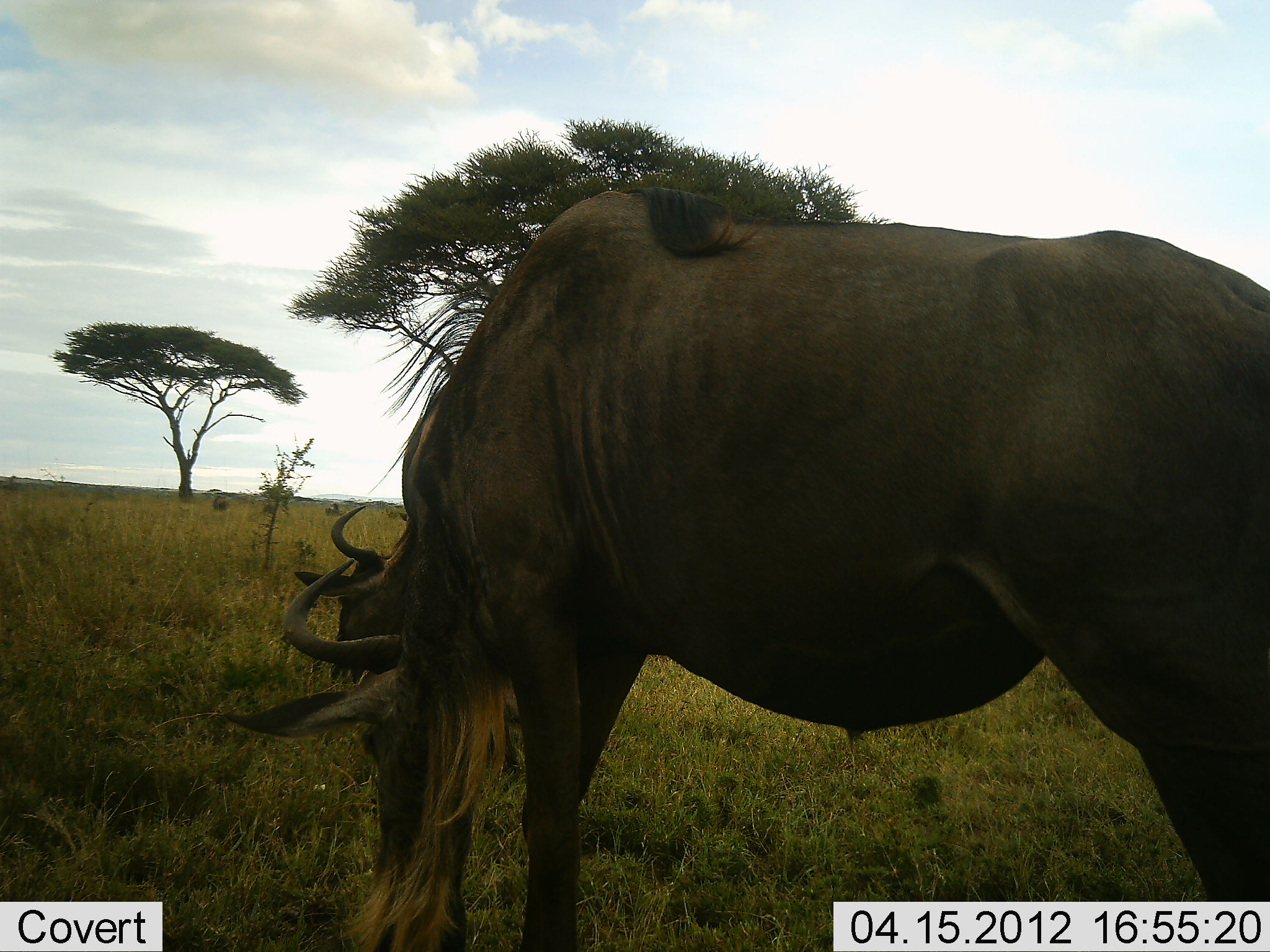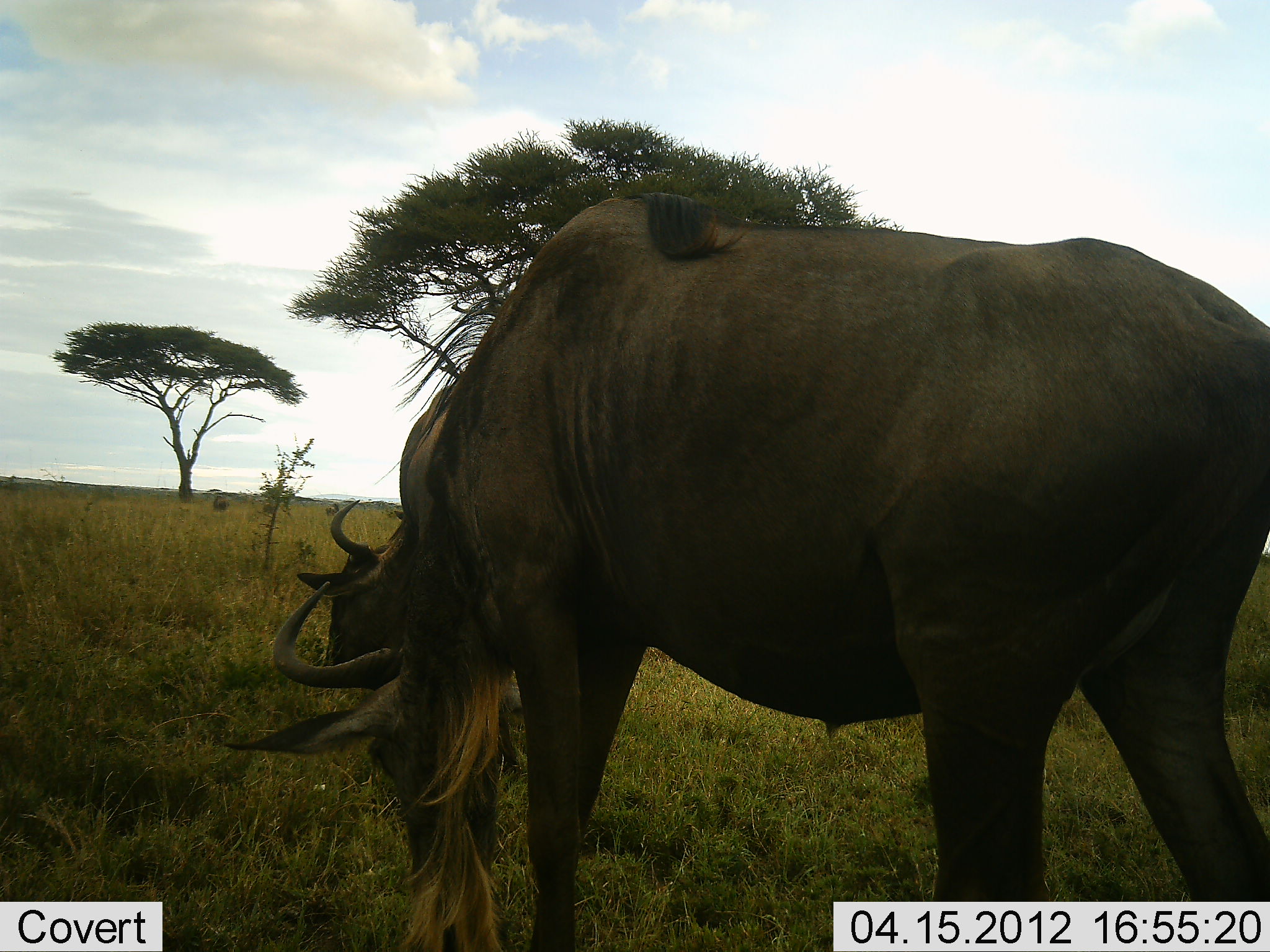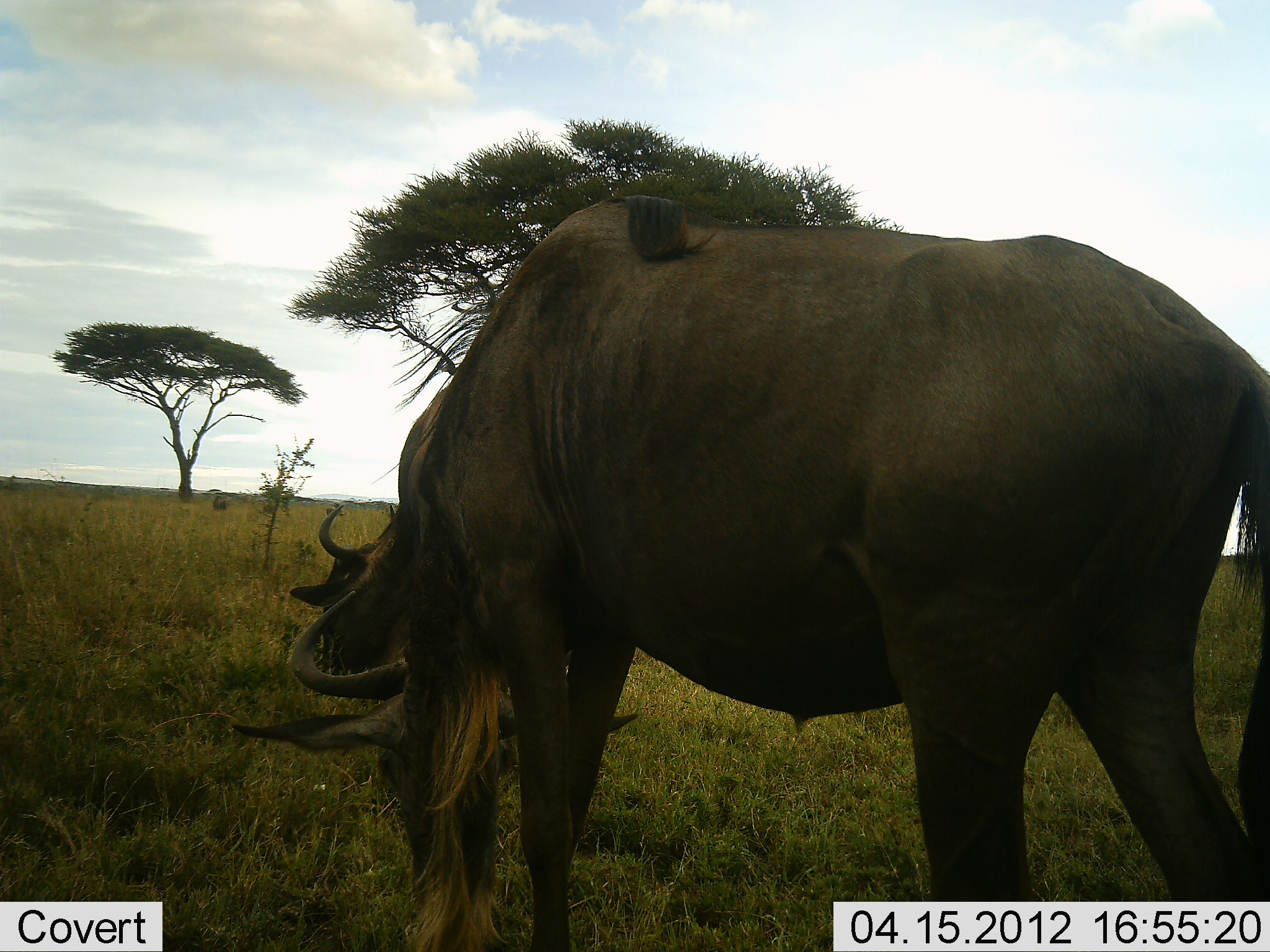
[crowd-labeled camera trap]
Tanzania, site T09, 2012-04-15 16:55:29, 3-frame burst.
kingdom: Animalia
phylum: Chordata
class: Mammalia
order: Artiodactyla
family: Bovidae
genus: Connochaetes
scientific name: Connochaetes taurinus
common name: blue wildebeest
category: wildebeest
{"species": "wildebeest (blue wildebeest) (Connochaetes taurinus)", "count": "2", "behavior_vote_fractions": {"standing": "21%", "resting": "0%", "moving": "14%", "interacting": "0%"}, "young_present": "0%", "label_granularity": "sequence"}